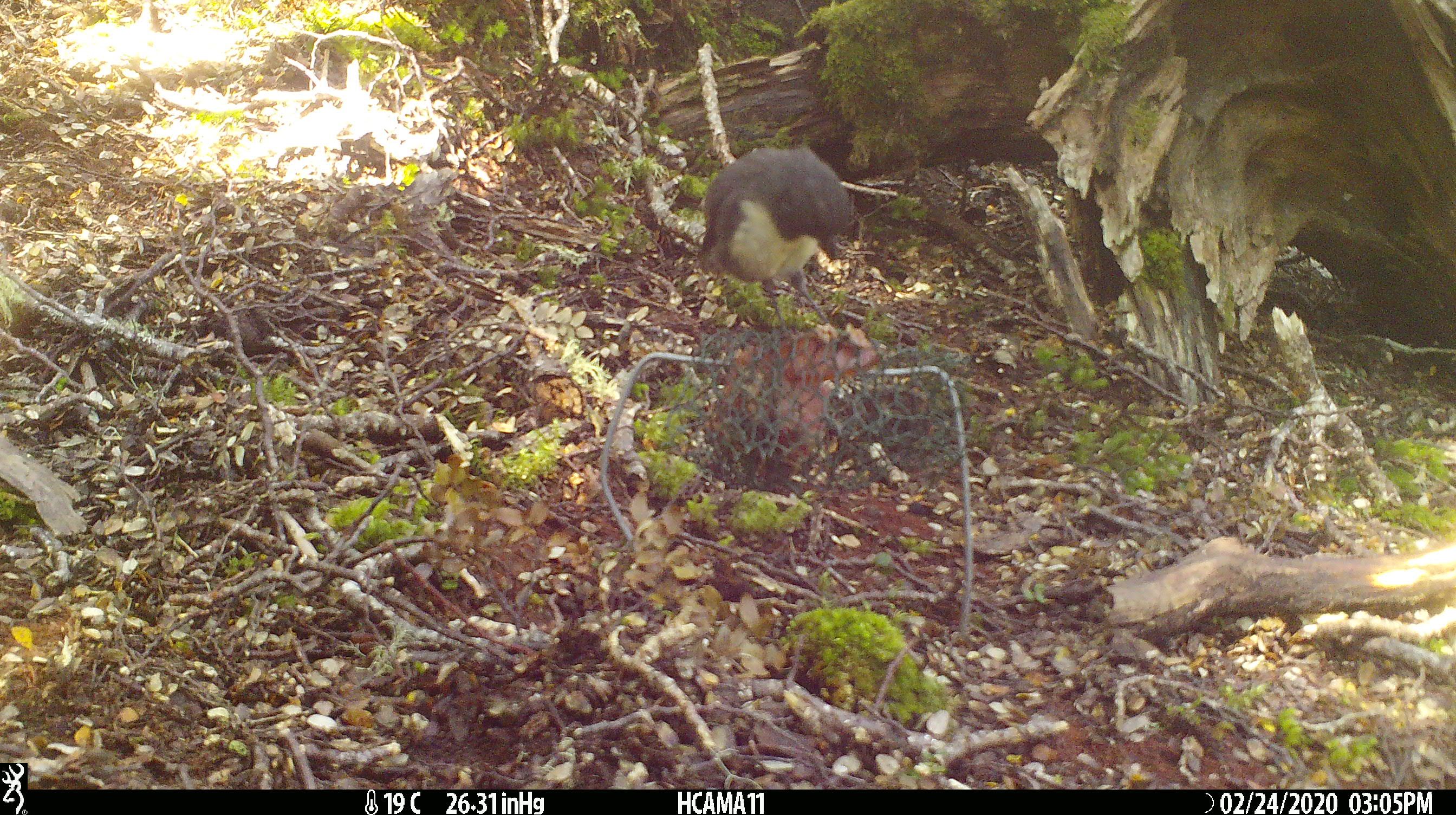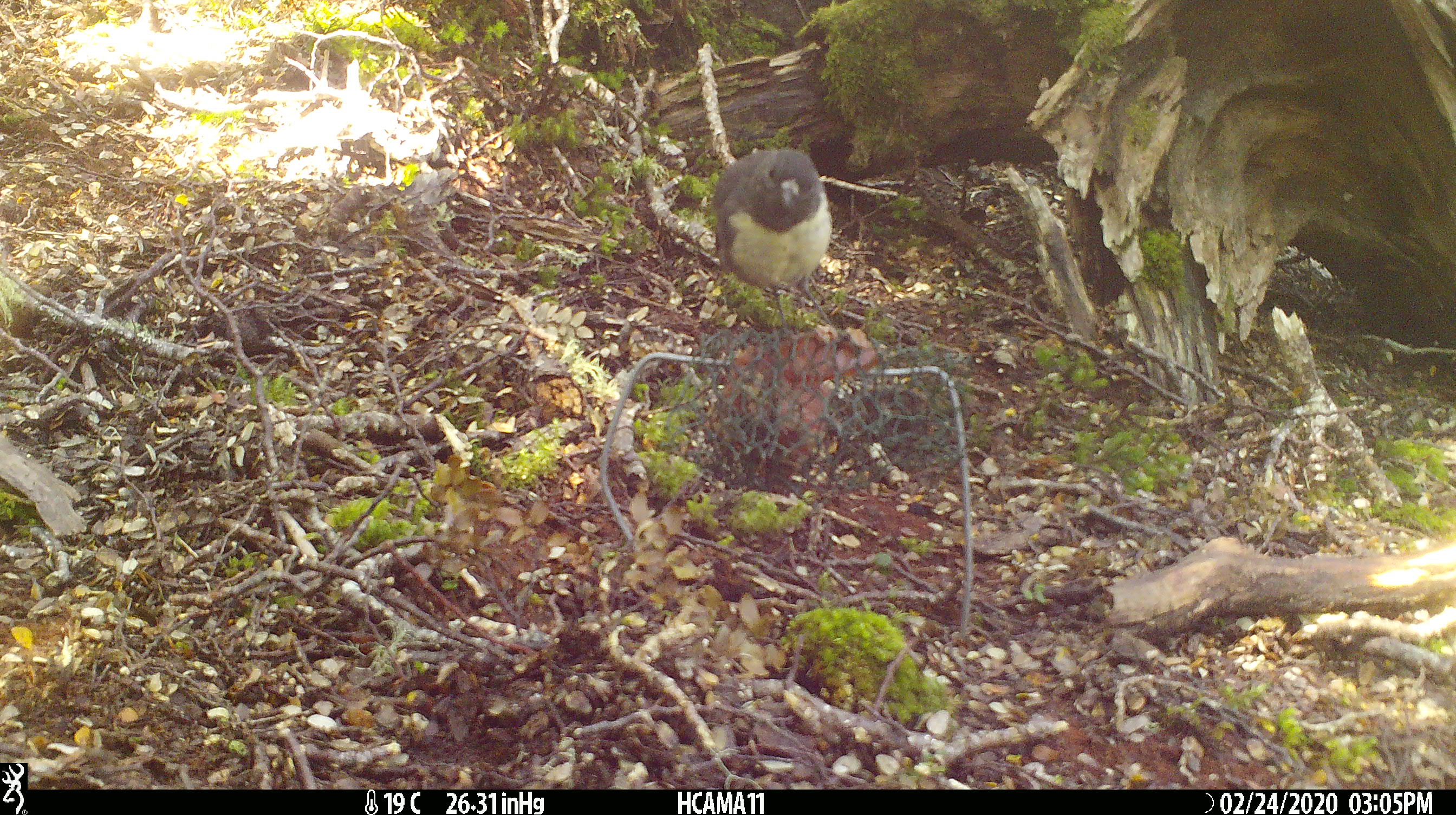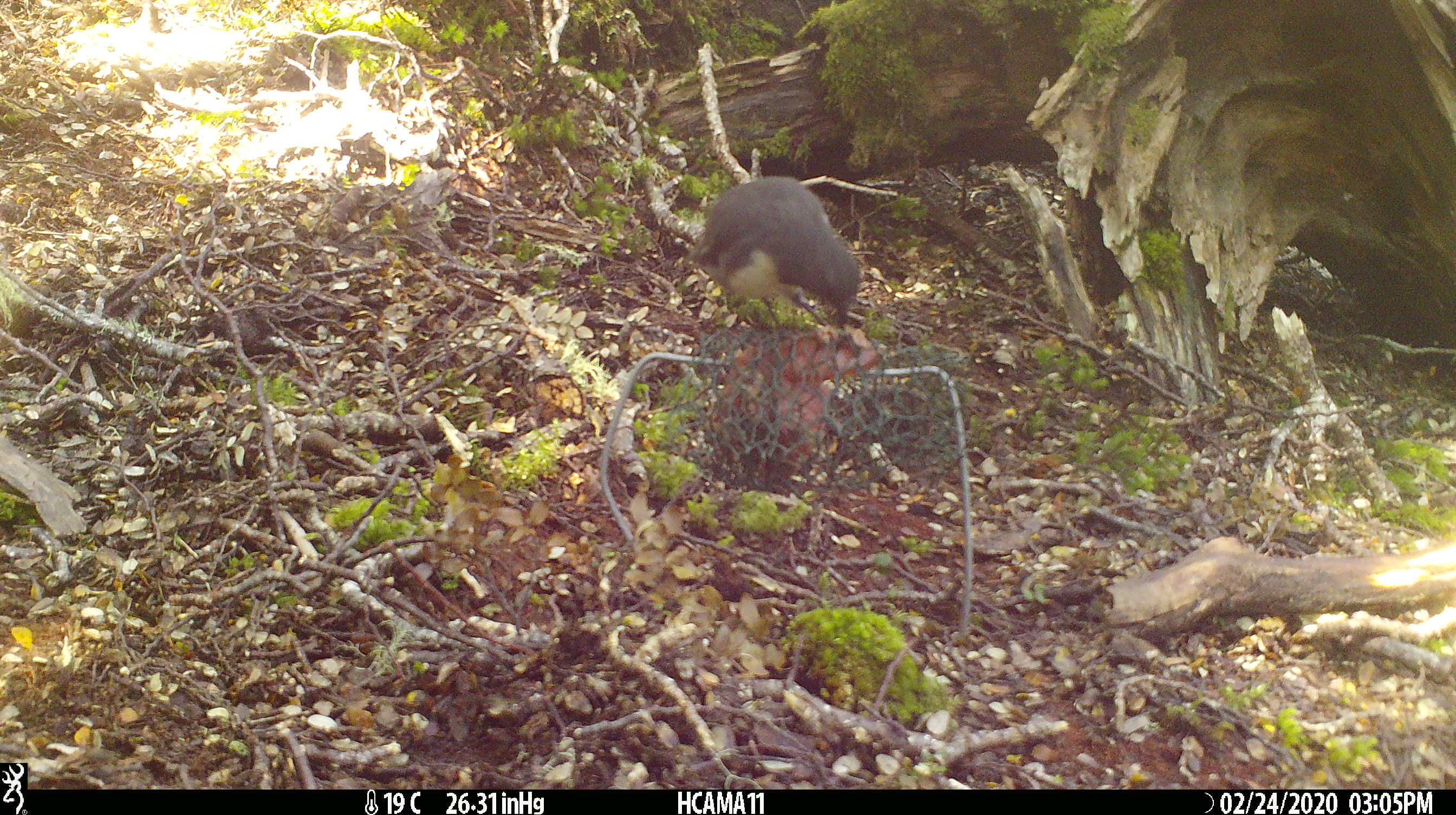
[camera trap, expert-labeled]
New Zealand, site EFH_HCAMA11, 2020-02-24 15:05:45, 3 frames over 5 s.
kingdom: Animalia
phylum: Chordata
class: Aves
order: Passeriformes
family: Petroicidae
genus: Petroica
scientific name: Petroica australis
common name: new zealand robin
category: robin